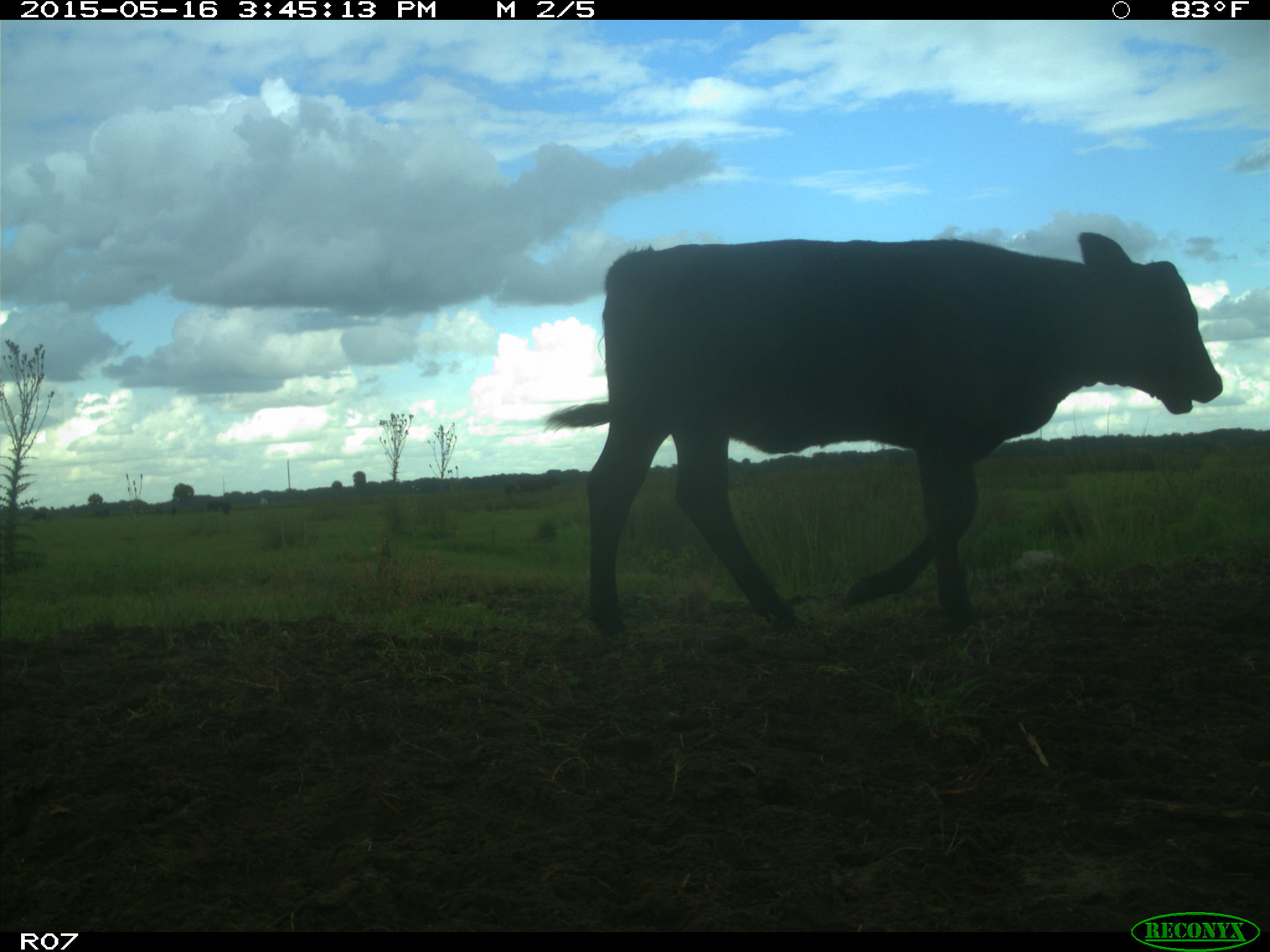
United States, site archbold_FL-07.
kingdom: Animalia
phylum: Chordata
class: Mammalia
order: Artiodactyla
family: Bovidae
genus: Bos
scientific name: Bos taurus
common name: domestic cow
Bos taurus (domestic cow).